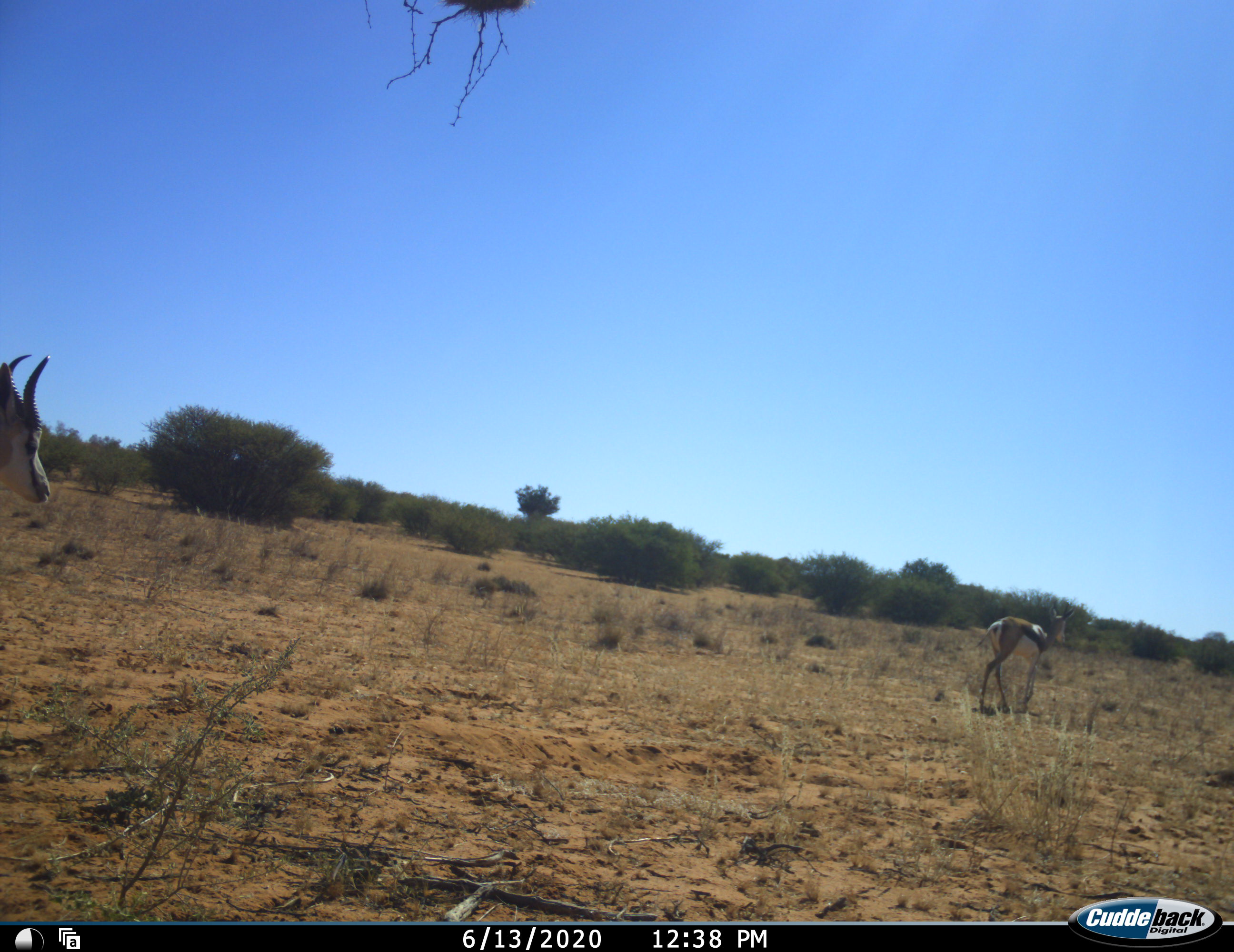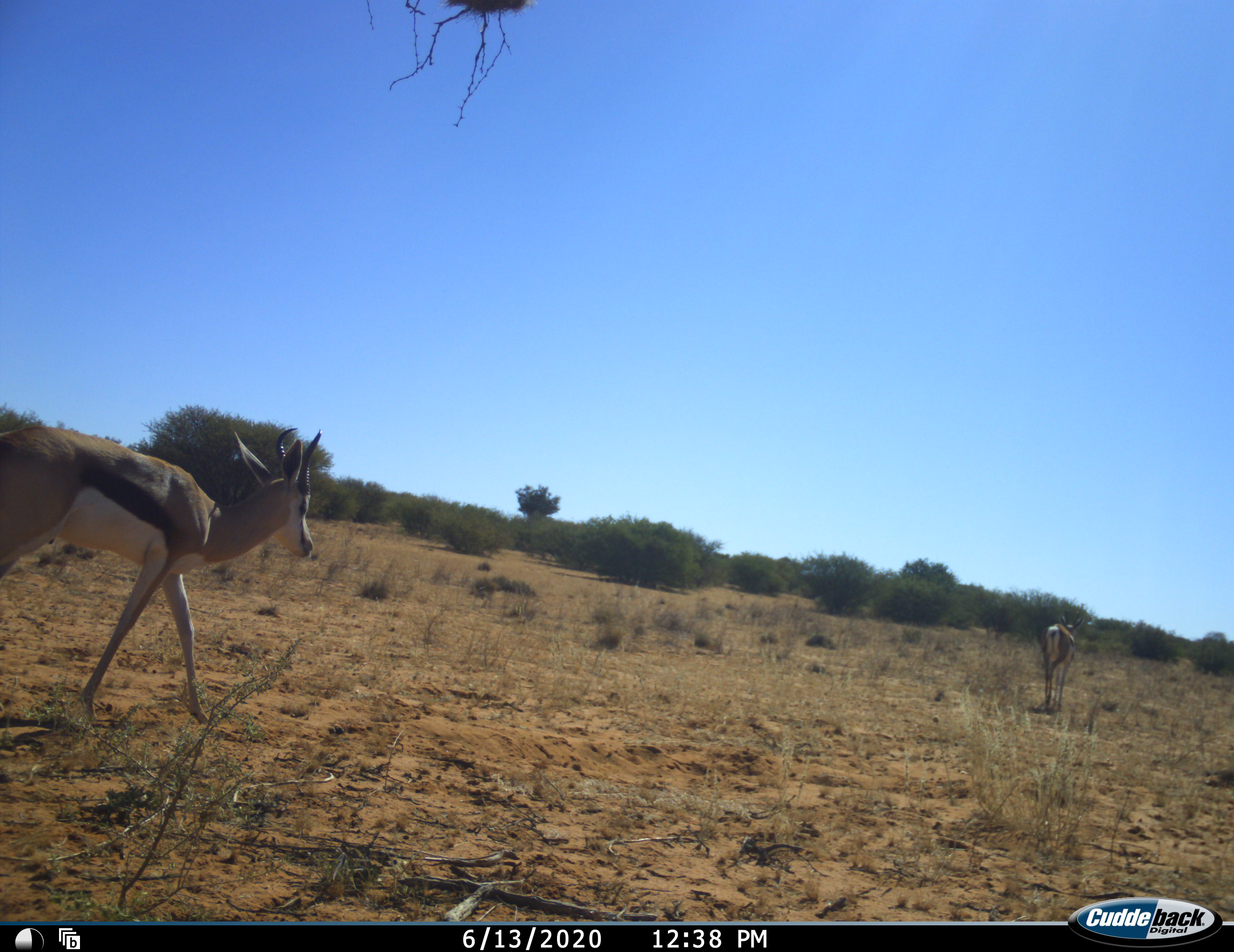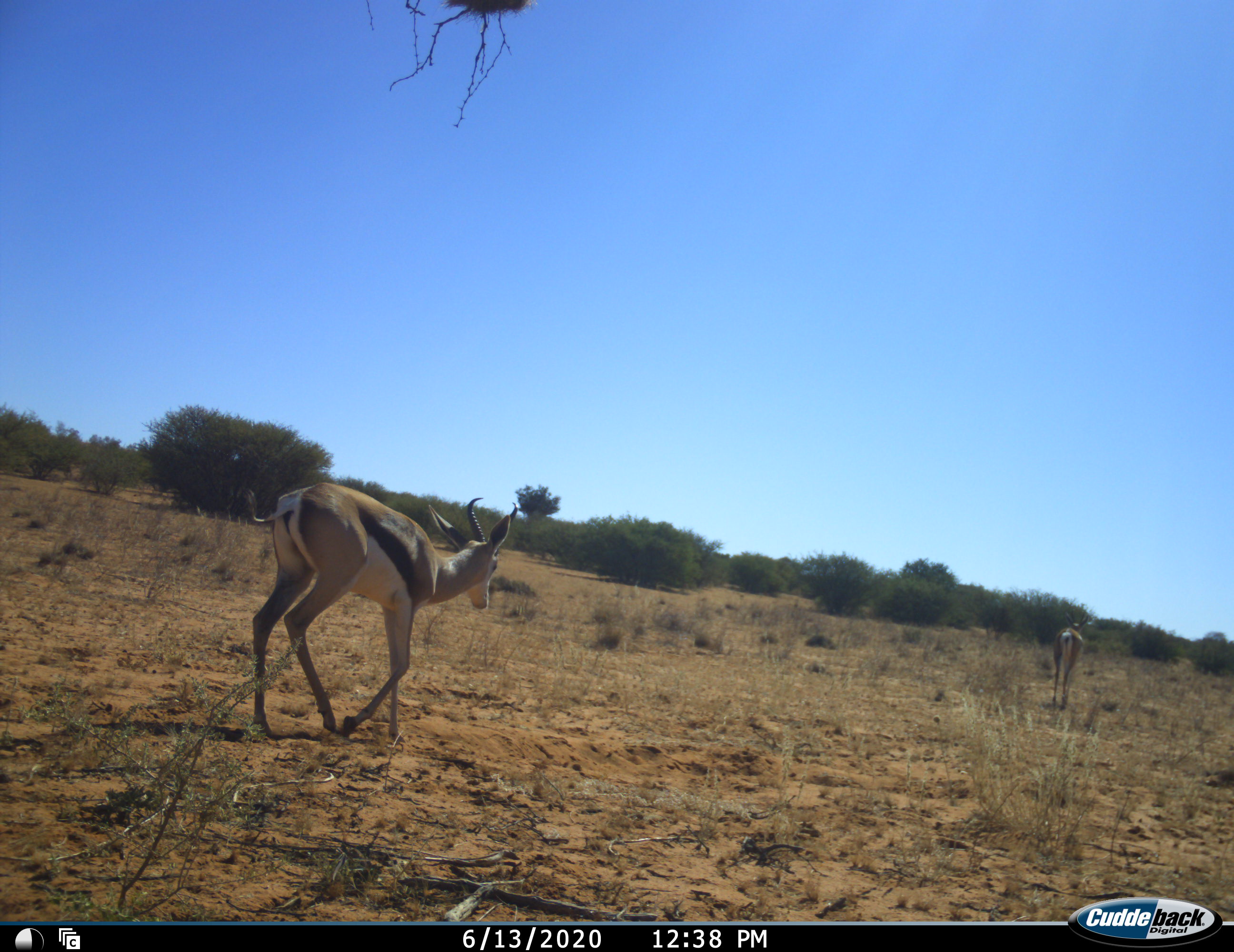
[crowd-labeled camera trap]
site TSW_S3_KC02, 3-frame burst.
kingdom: Animalia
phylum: Chordata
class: Mammalia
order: Artiodactyla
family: Bovidae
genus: Antidorcas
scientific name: Antidorcas marsupialis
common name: springbok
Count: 2.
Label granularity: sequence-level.